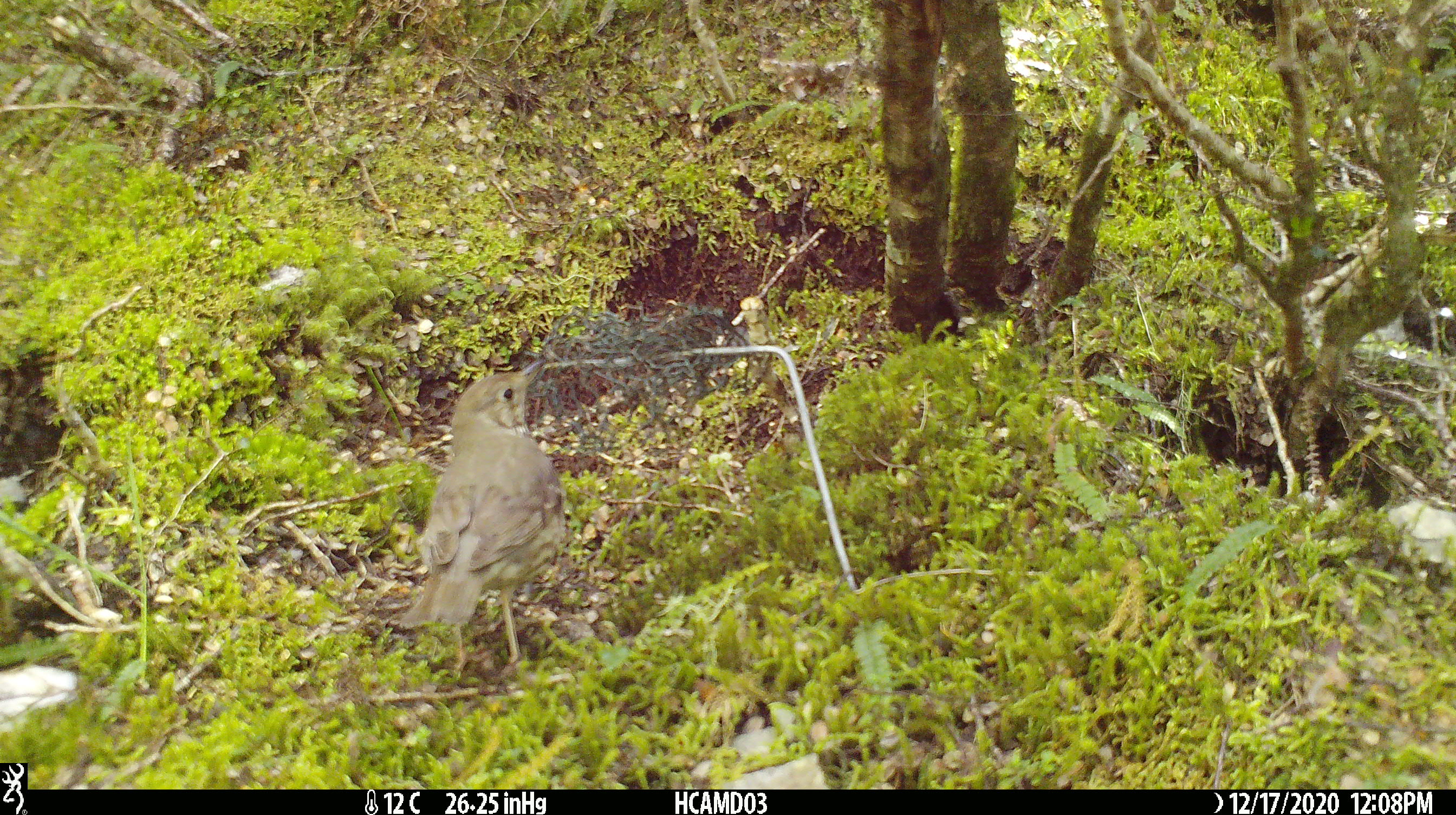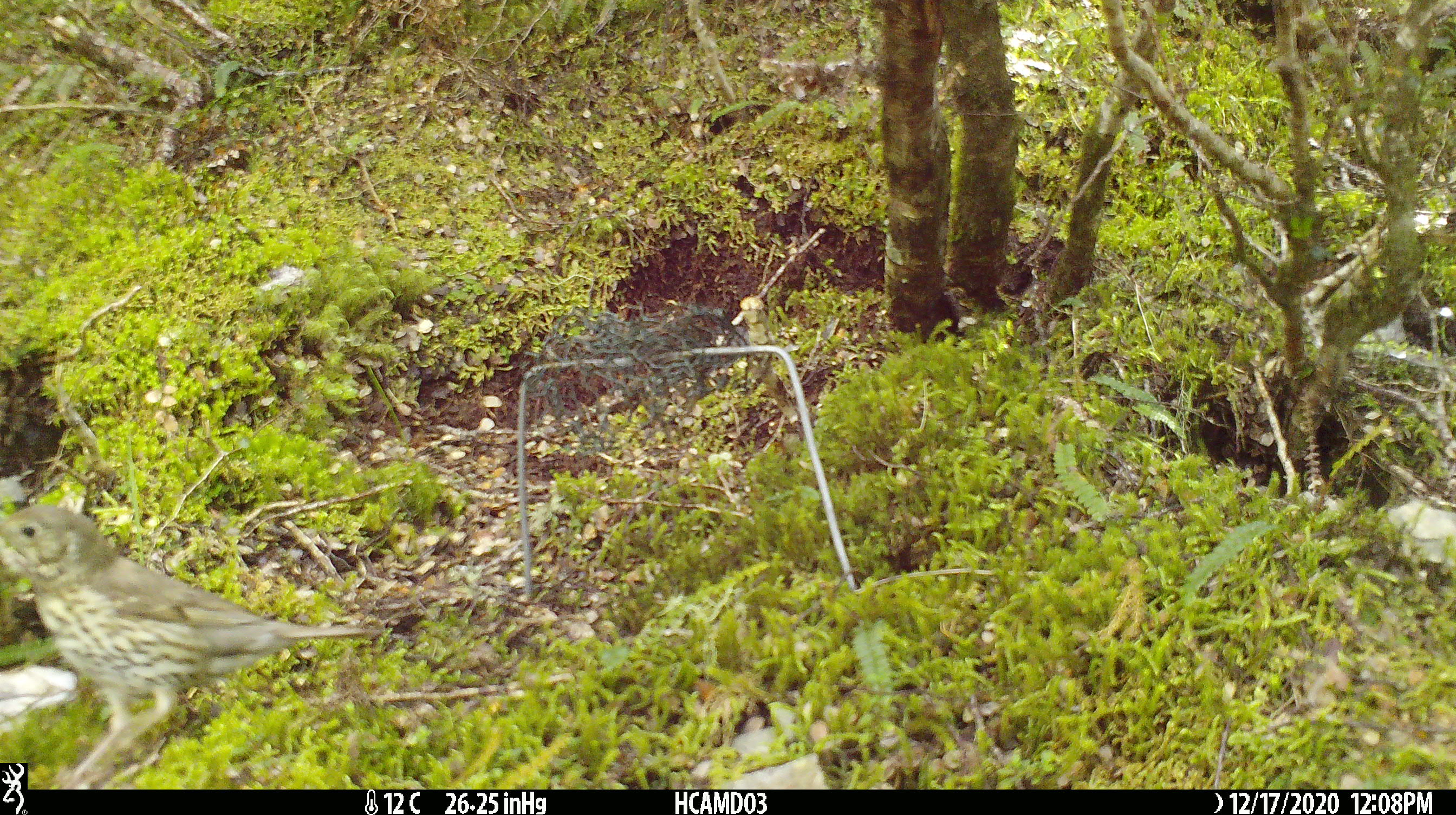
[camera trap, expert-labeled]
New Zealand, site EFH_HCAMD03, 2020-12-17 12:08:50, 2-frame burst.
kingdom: Animalia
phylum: Chordata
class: Aves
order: Passeriformes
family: Turdidae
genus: Turdus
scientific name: Turdus philomelos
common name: song thrush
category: thrush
Thrush (song thrush) (Turdus philomelos).